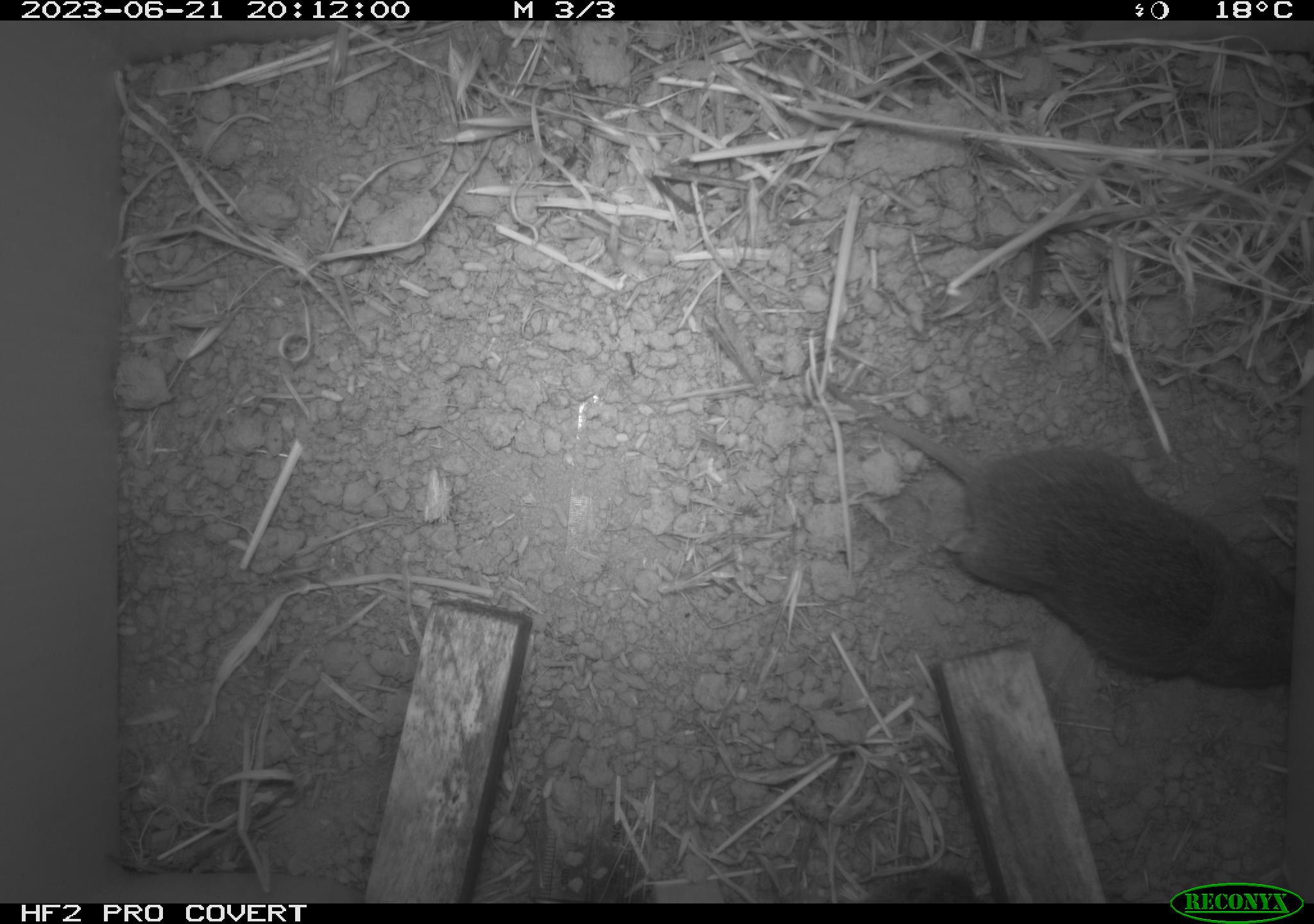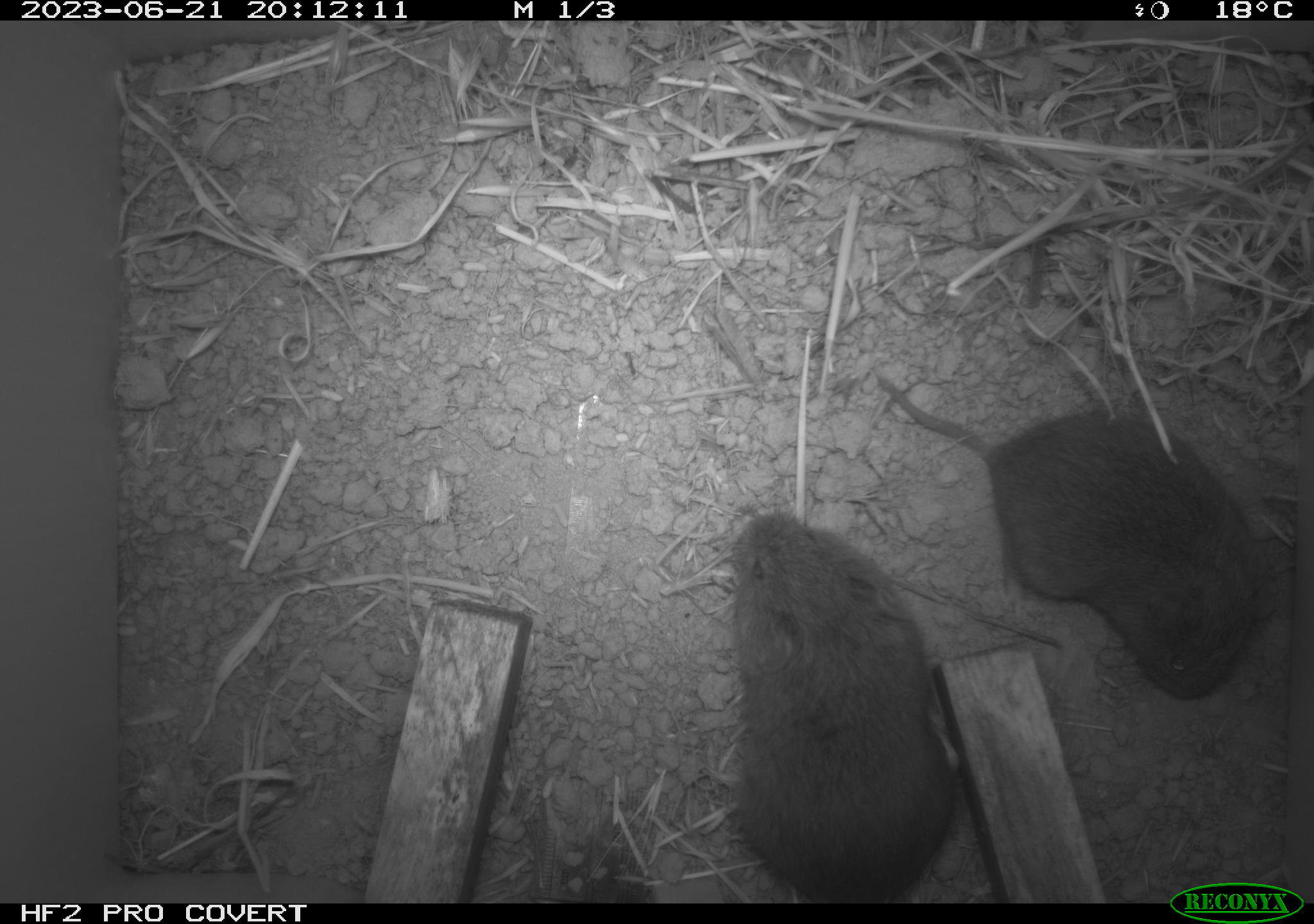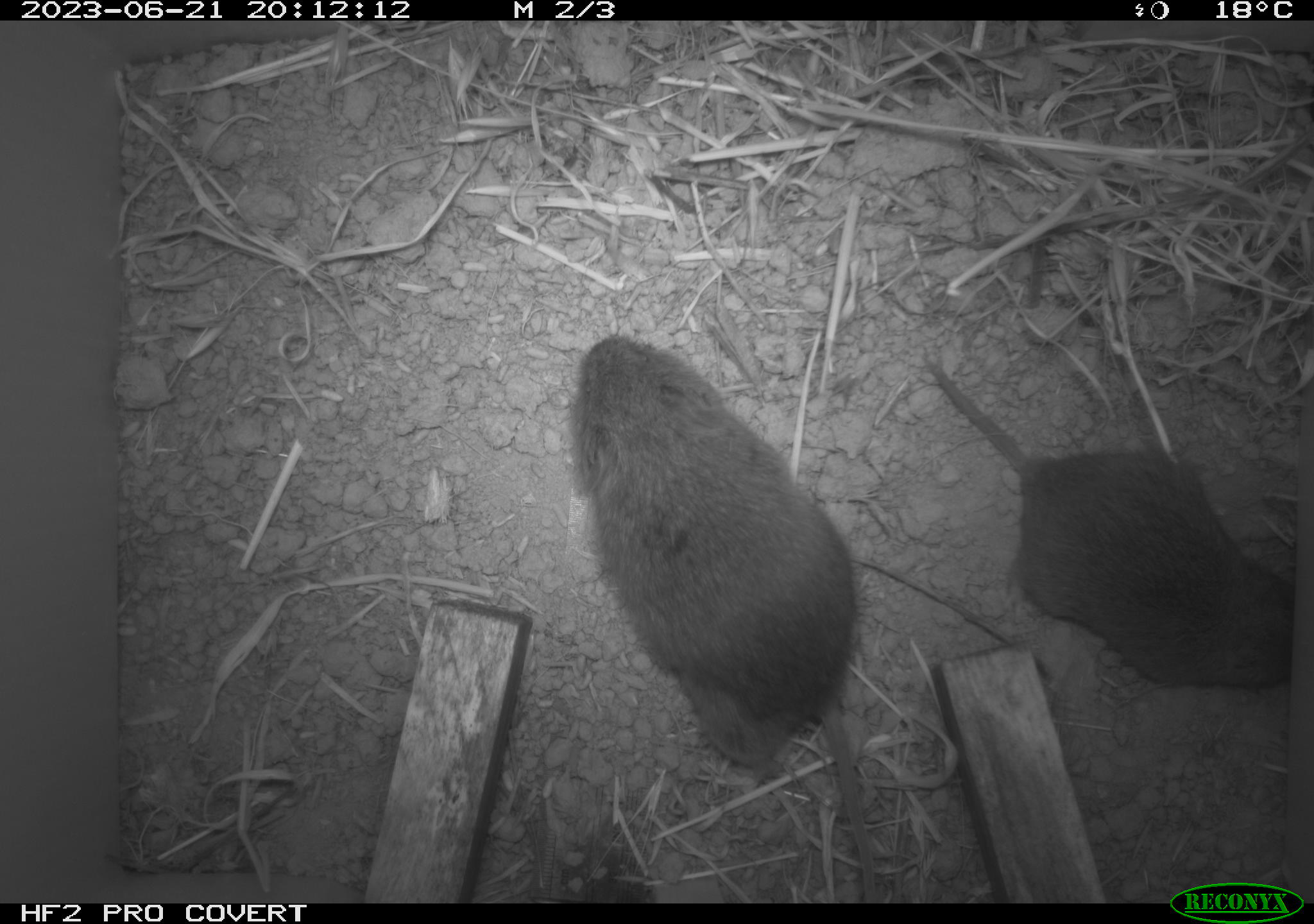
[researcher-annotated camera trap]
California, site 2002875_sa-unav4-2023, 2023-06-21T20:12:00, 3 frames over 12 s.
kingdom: Animalia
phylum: Chordata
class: Mammalia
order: Rodentia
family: Cricetidae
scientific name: Arvicolinae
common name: voles, lemmings, and muskrats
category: arvicolinae subfamily